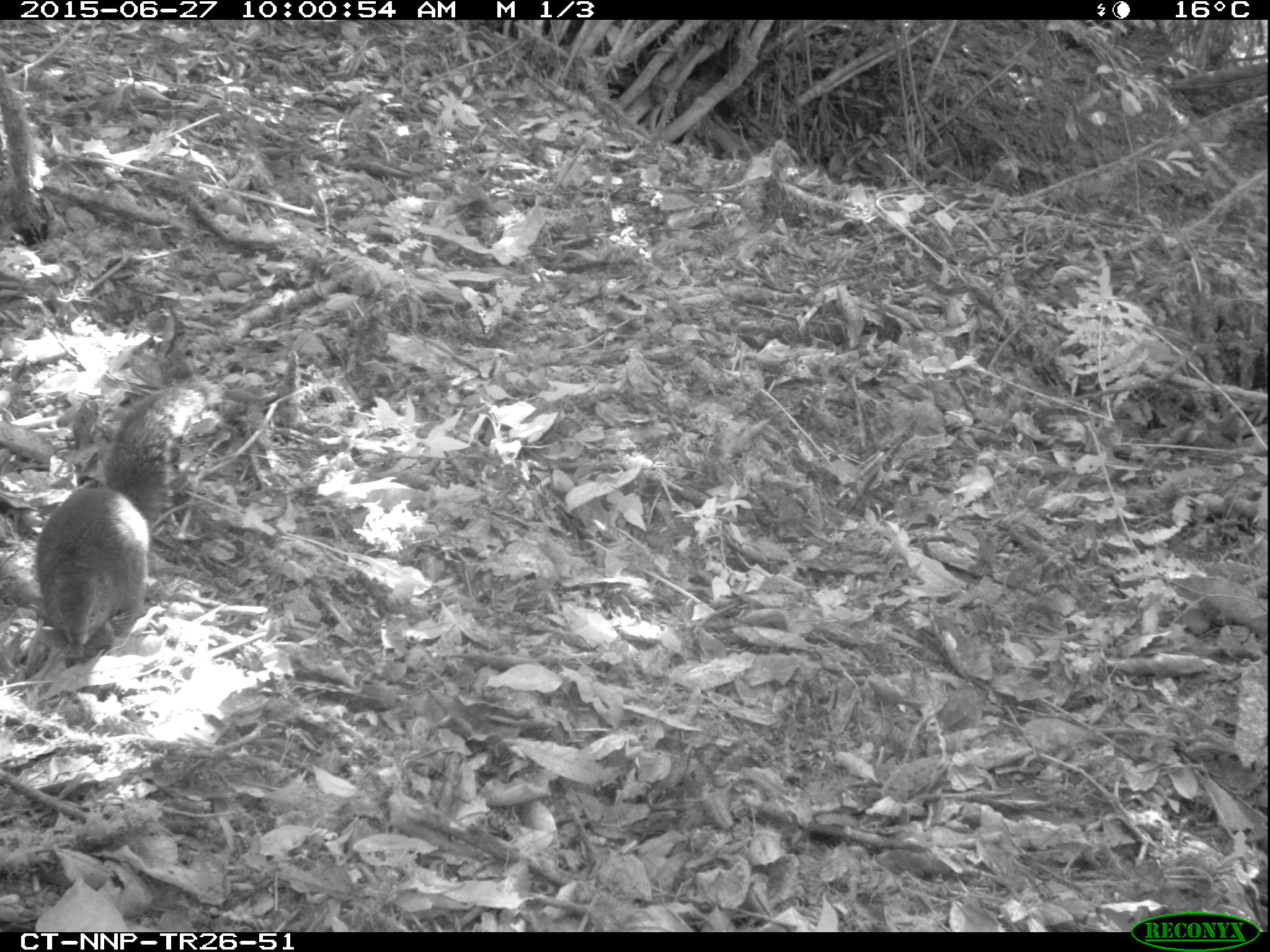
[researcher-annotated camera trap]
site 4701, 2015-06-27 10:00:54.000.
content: unidentified animal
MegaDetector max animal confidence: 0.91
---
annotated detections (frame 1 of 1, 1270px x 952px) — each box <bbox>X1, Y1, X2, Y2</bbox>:
unidentifiable: <bbox>33, 374, 225, 650</bbox>